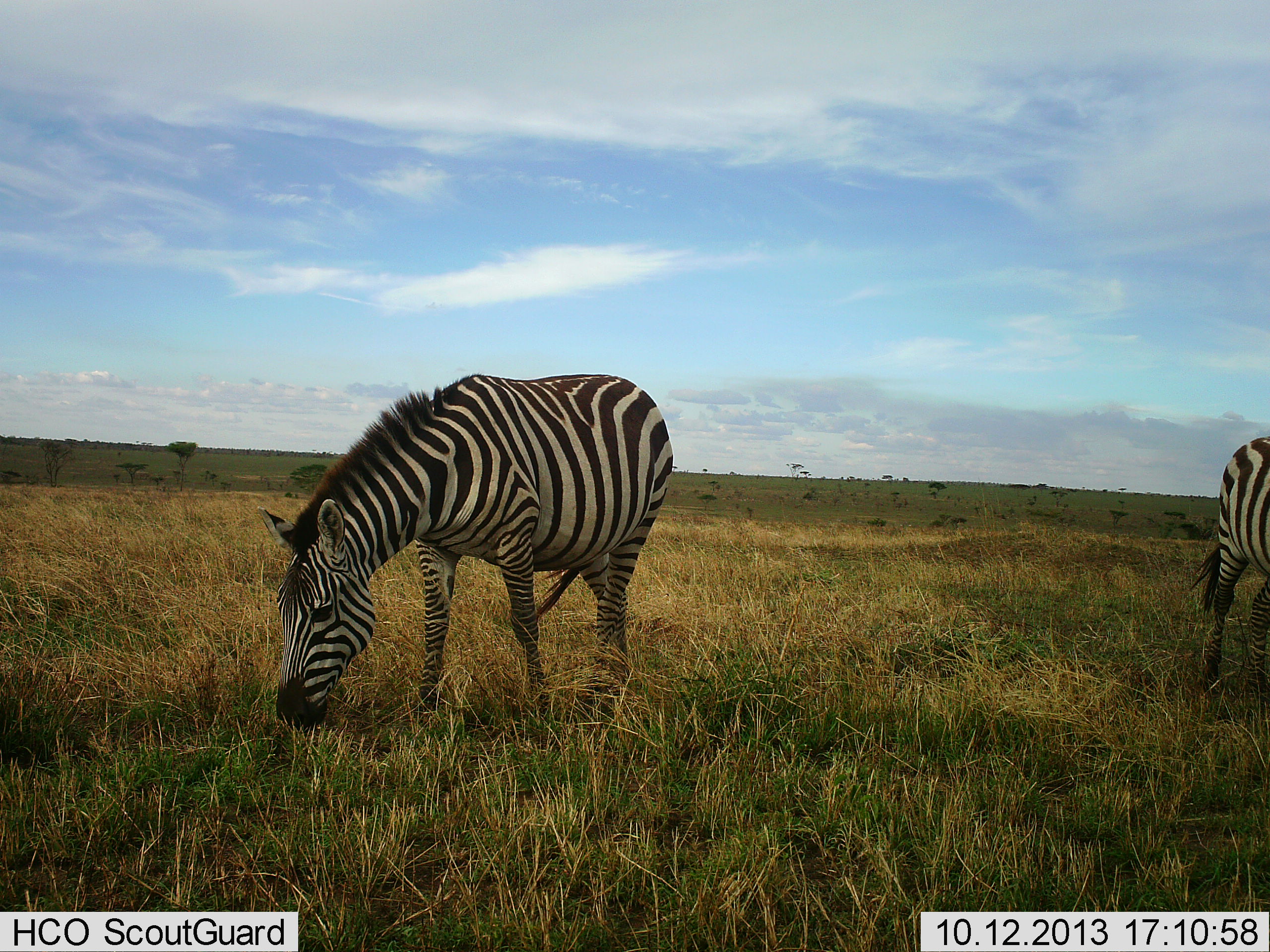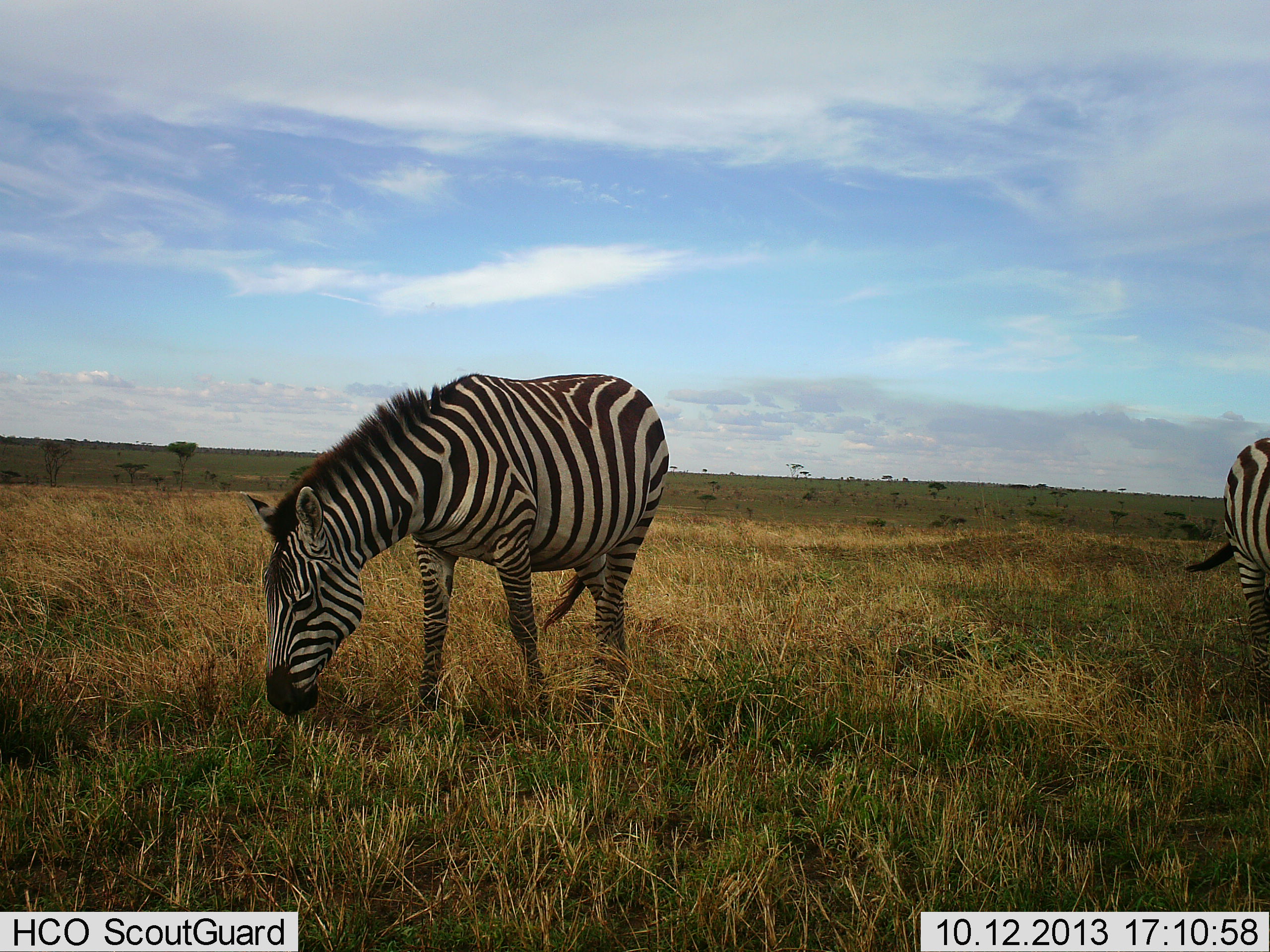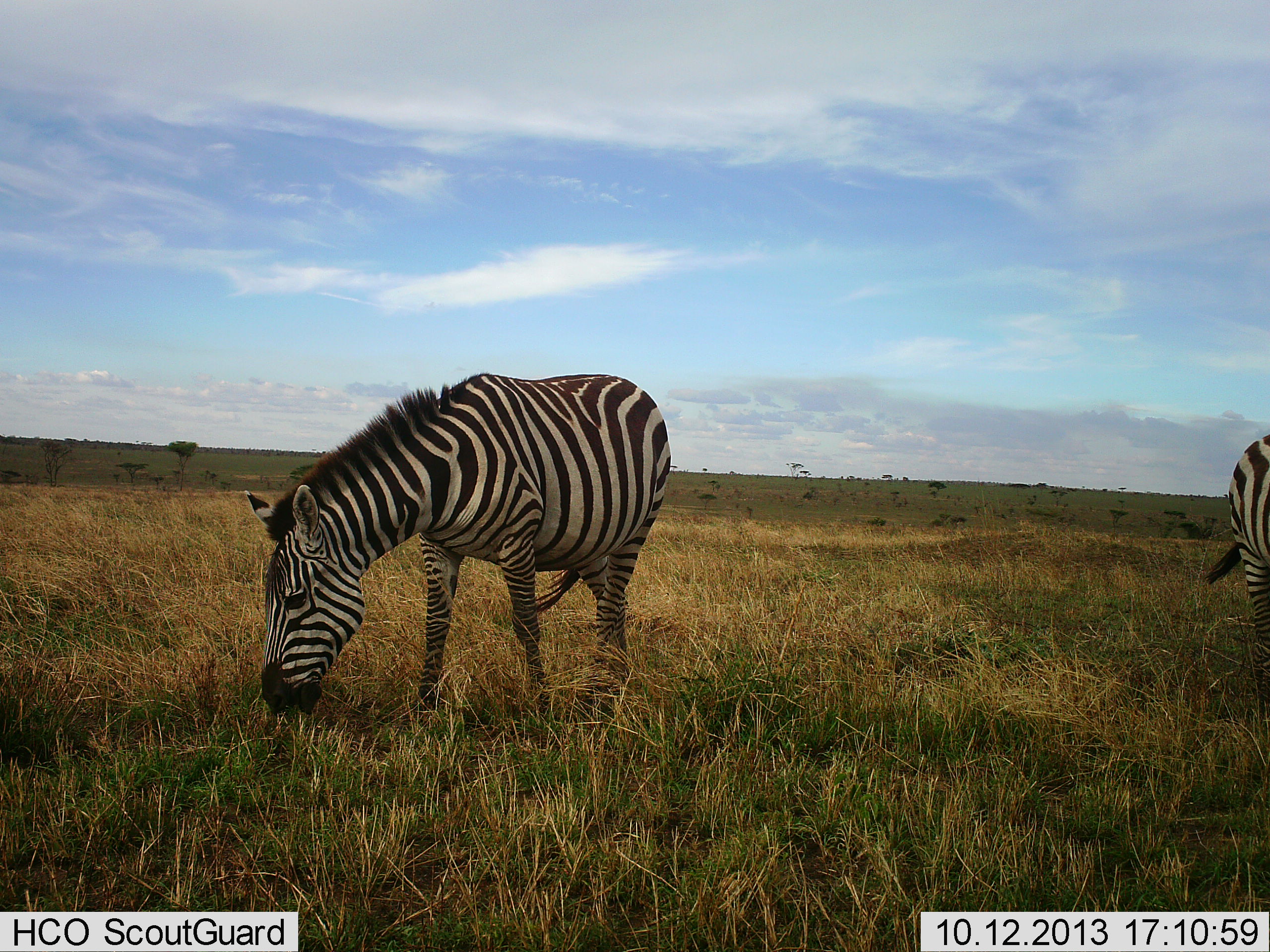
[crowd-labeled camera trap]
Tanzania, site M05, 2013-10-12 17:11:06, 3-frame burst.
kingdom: Animalia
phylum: Chordata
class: Mammalia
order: Perissodactyla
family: Equidae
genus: Equus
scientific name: Equus quagga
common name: plains zebra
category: zebra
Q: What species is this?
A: Zebra (plains zebra) (Equus quagga).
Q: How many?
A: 2.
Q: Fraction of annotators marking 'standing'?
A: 20%.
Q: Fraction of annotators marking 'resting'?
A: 0%.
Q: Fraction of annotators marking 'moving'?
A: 0%.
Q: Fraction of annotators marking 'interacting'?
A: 0%.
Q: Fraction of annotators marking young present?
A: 0%.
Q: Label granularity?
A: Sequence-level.